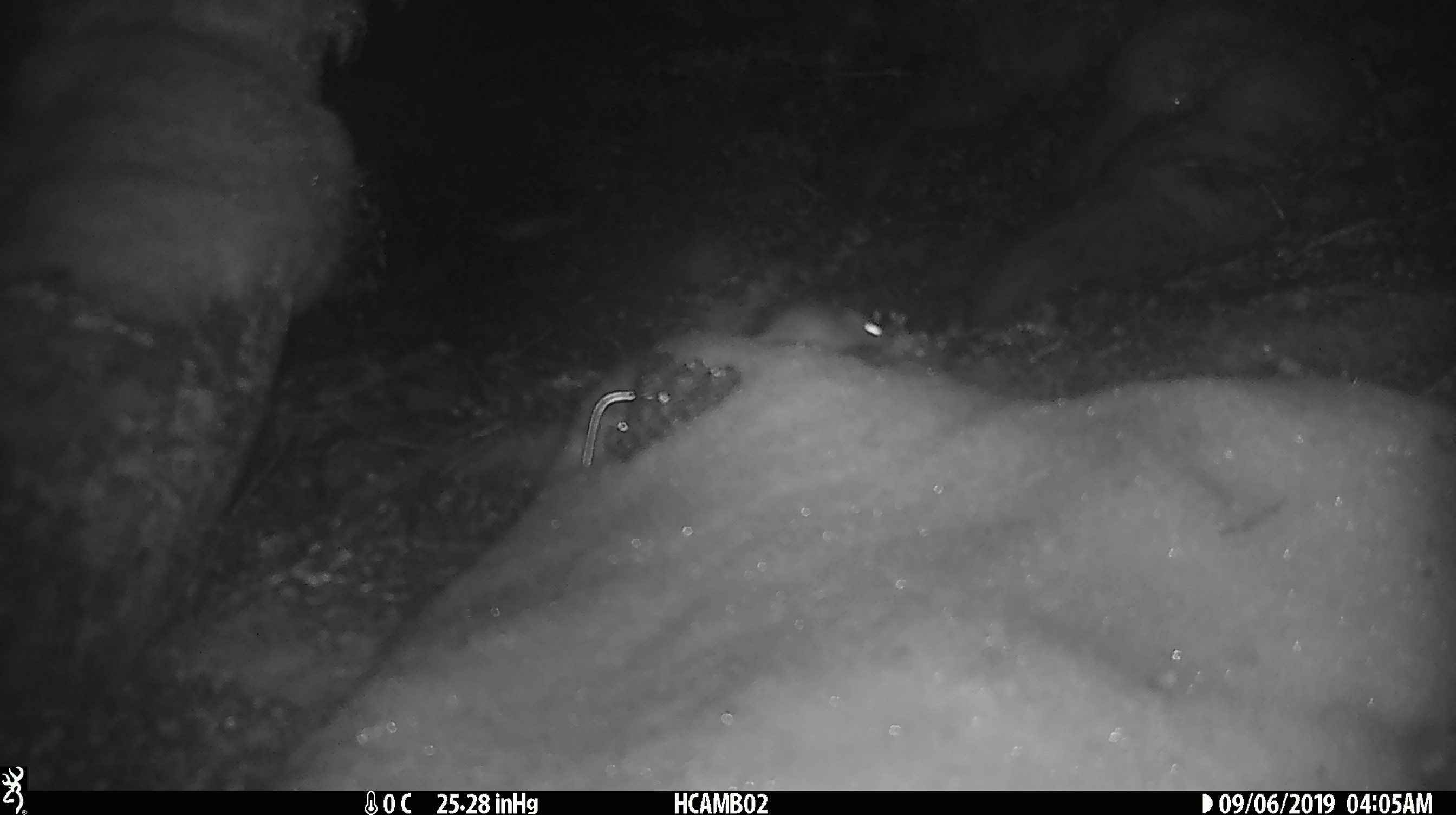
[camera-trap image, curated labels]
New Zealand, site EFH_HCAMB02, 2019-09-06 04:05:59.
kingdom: Animalia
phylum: Chordata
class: Mammalia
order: Rodentia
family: Muridae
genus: Mus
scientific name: Mus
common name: mouse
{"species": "mouse (Mus)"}